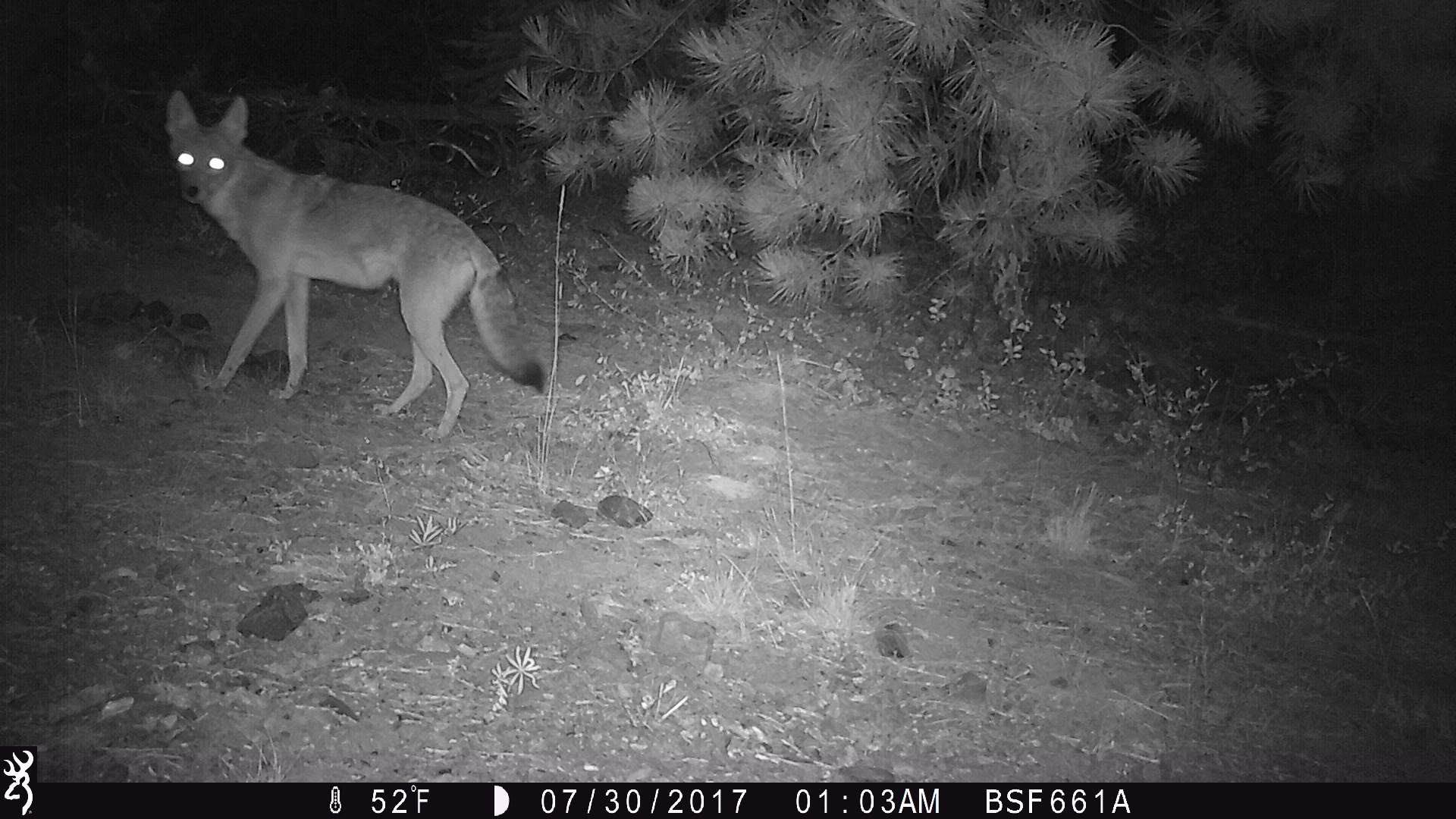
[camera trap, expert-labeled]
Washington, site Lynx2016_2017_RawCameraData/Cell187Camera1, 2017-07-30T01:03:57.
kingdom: Animalia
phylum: Chordata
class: Mammalia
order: Carnivora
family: Canidae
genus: Canis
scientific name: Canis latrans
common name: coyote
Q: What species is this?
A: Canis latrans (coyote).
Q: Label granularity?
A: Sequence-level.